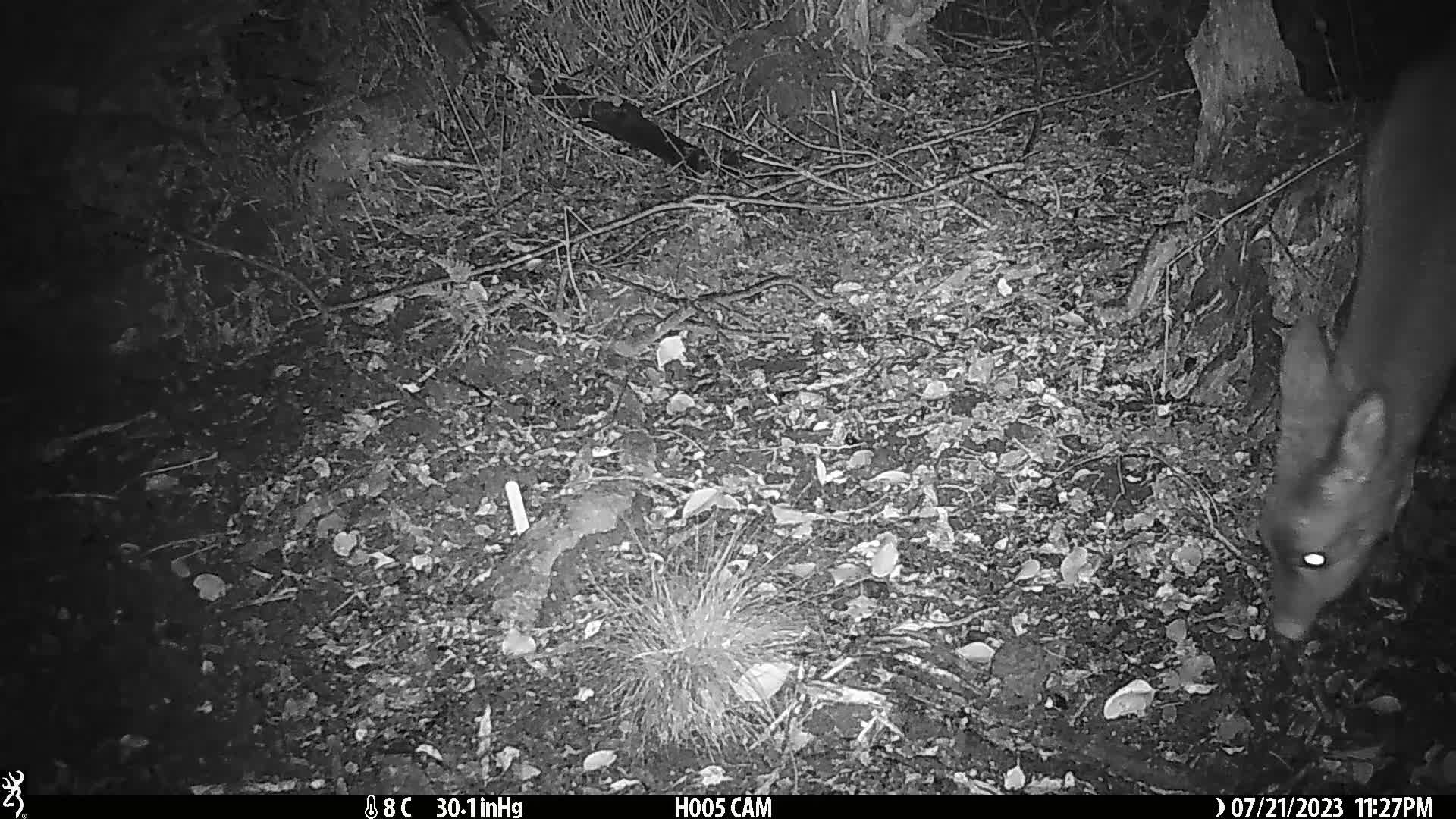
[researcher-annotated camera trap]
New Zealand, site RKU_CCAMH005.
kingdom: Animalia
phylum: Chordata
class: Mammalia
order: Artiodactyla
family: Cervidae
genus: Odocoileus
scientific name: Odocoileus virginianus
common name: white-tailed deer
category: white tailed deer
White tailed deer (white-tailed deer) (Odocoileus virginianus).